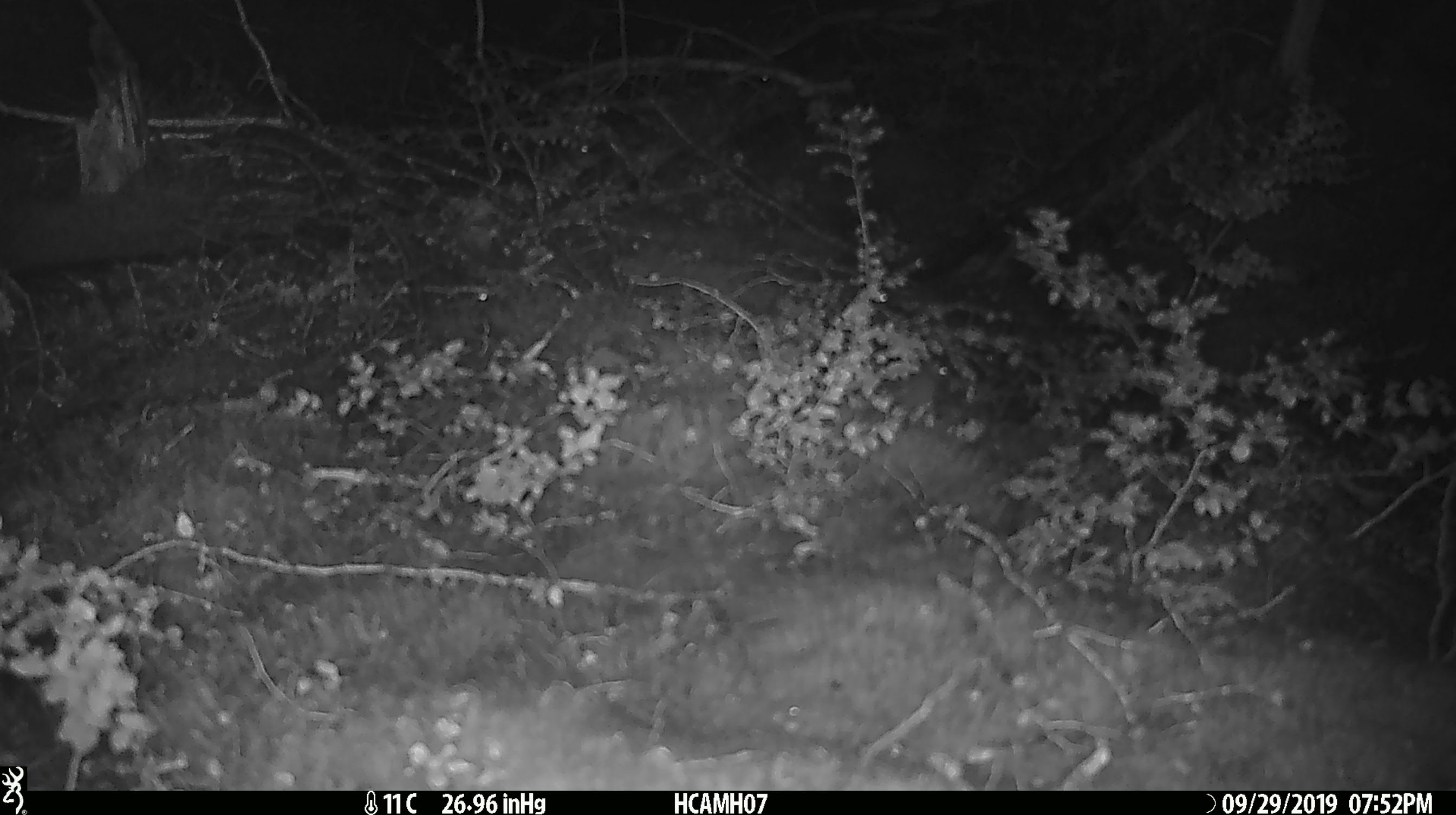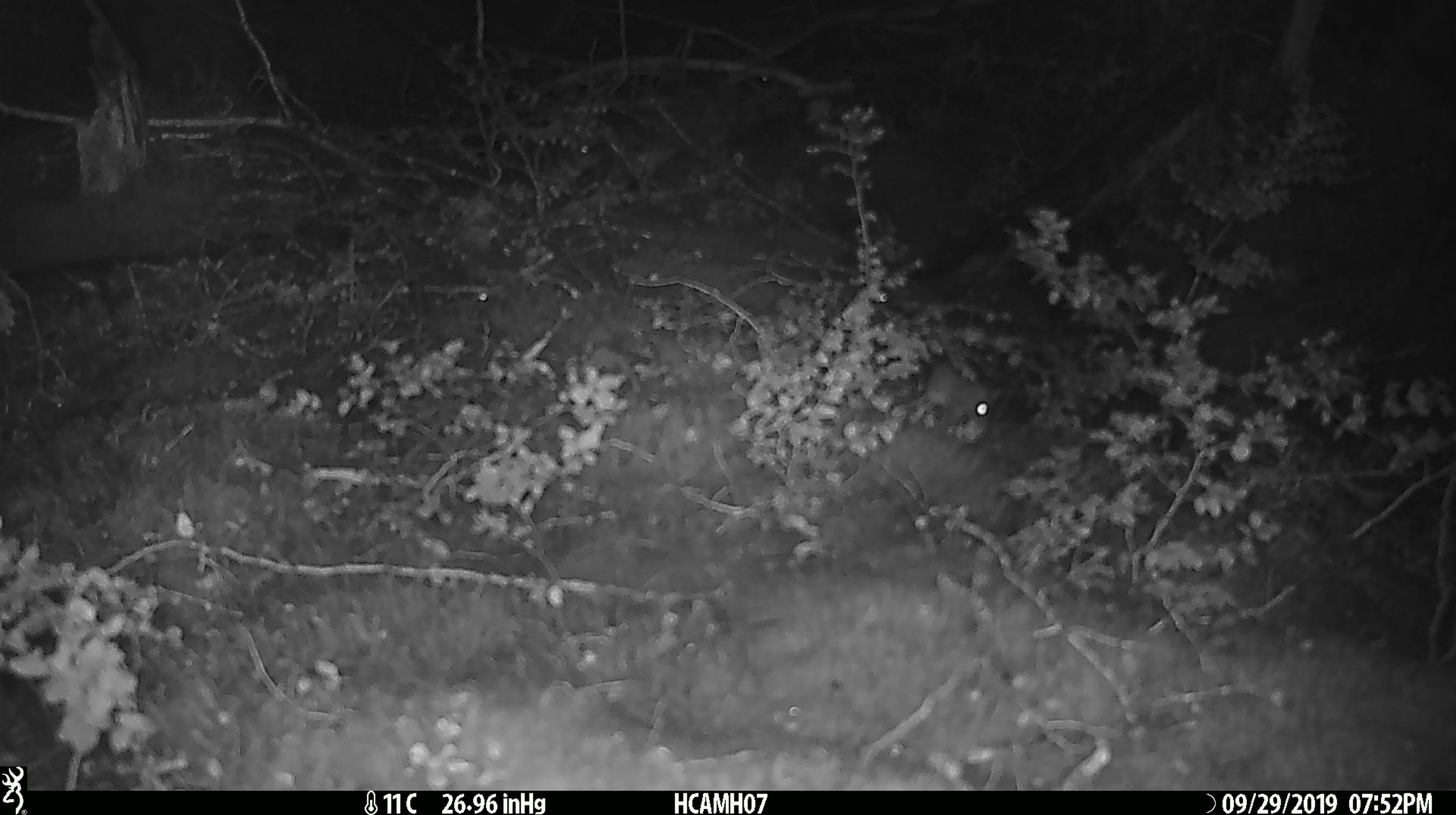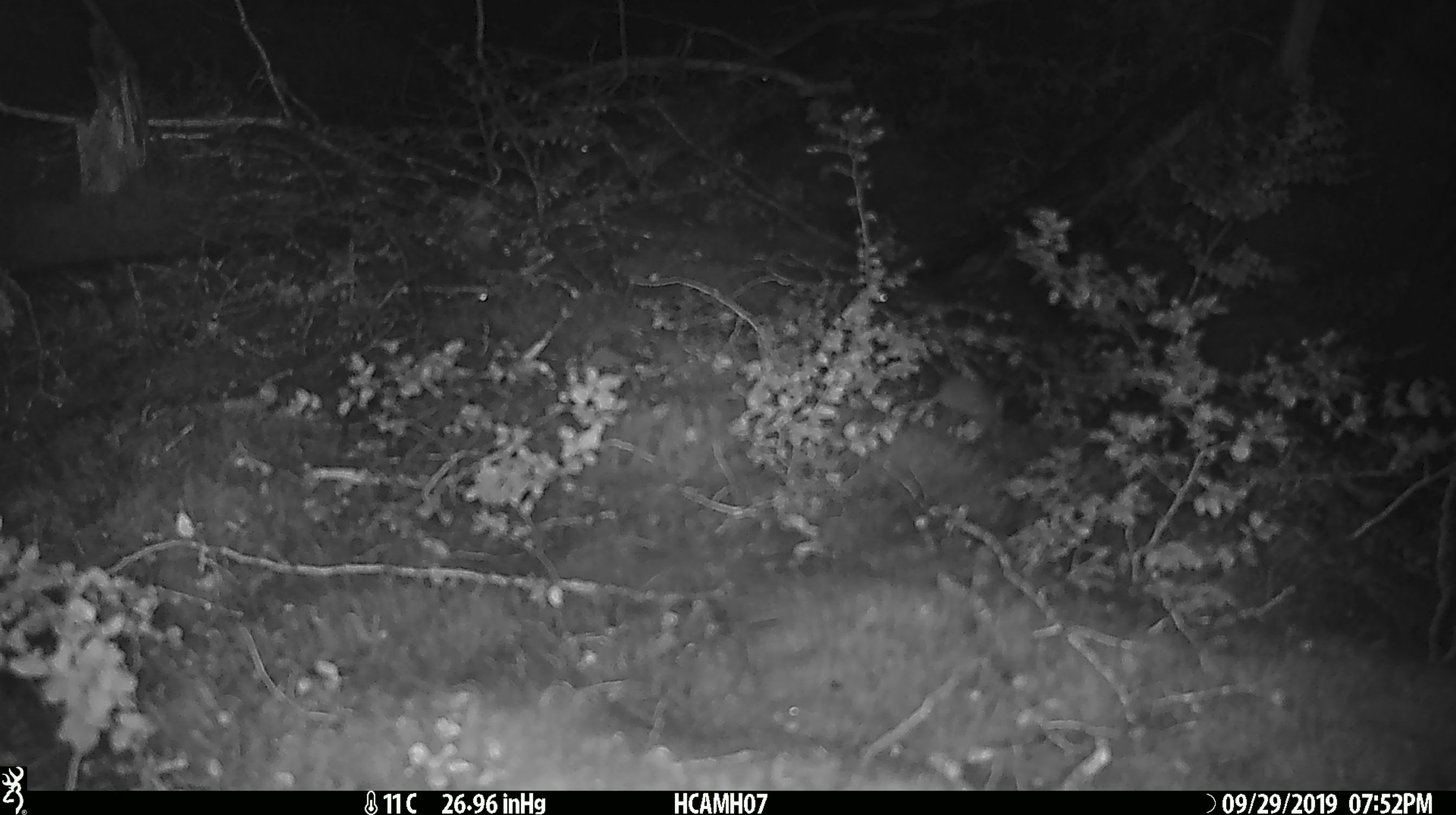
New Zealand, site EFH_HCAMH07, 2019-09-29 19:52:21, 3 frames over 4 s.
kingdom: Animalia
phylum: Chordata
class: Mammalia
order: Rodentia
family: Muridae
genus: Mus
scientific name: Mus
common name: mouse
Mouse (Mus).